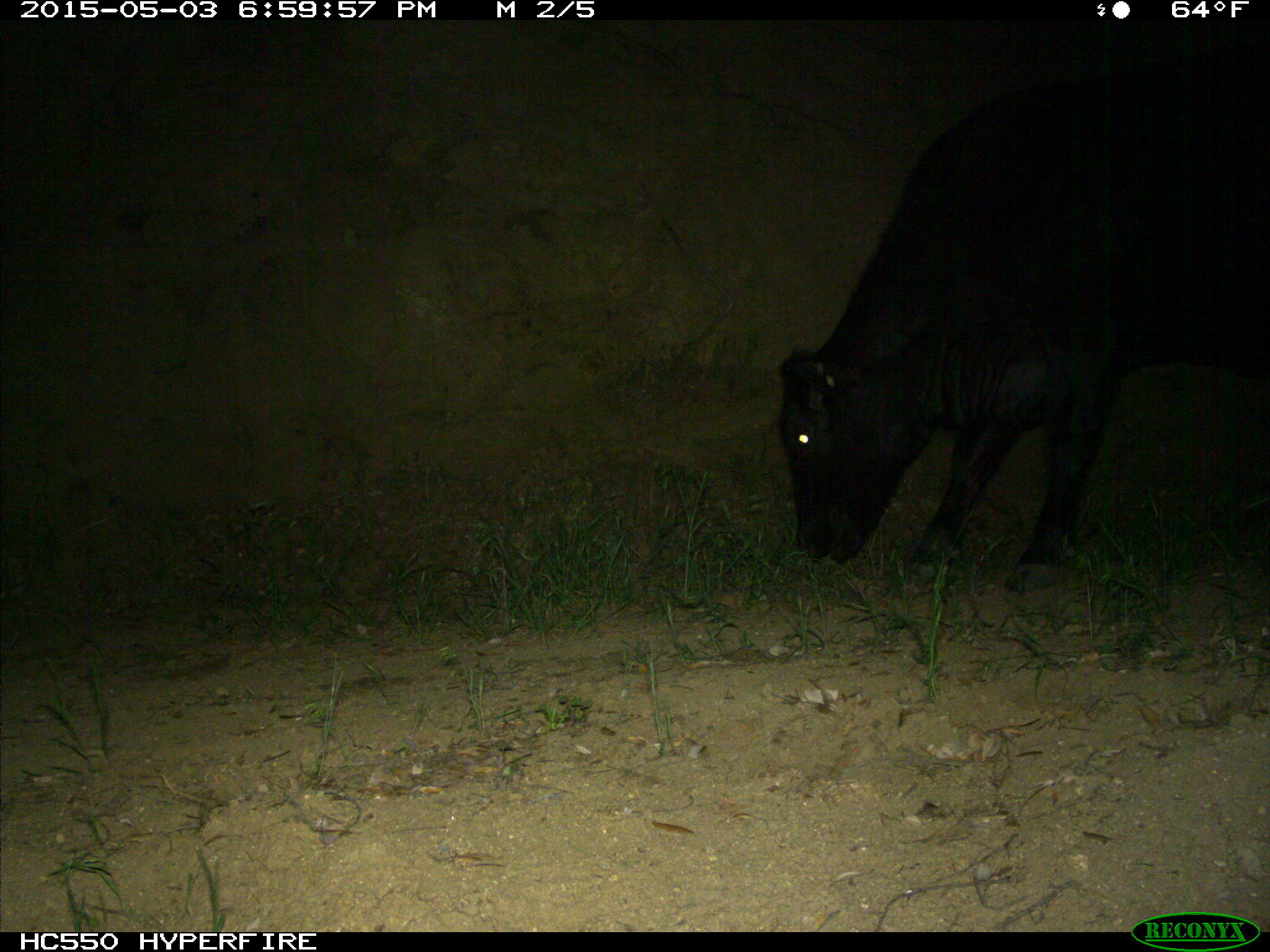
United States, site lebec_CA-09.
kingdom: Animalia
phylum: Chordata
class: Mammalia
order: Artiodactyla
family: Bovidae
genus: Bos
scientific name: Bos taurus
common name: domestic cow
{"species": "Bos taurus (domestic cow)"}